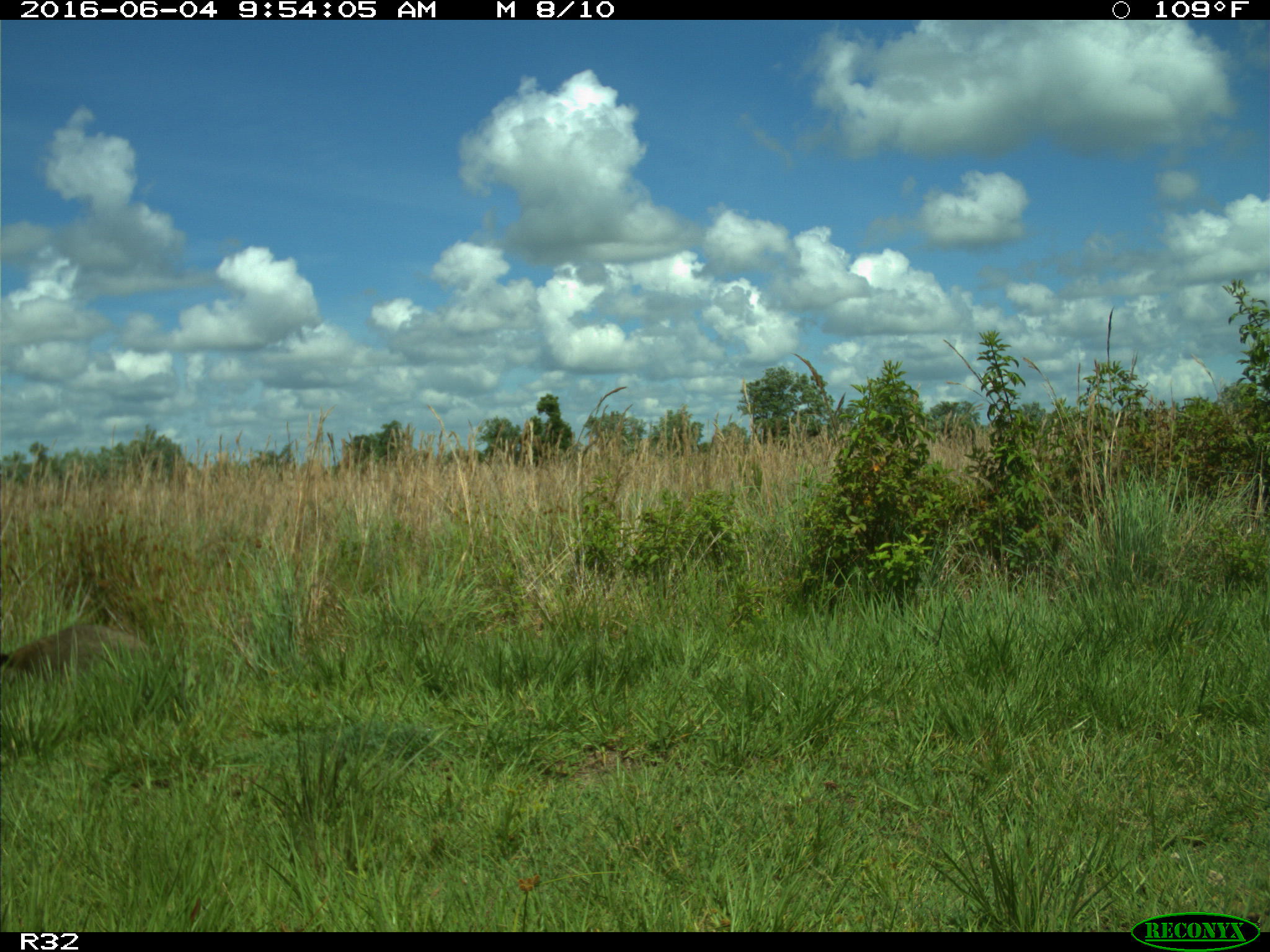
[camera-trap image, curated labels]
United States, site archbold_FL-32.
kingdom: Animalia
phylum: Chordata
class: Mammalia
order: Carnivora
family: Procyonidae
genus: Procyon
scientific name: Procyon lotor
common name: common raccoon